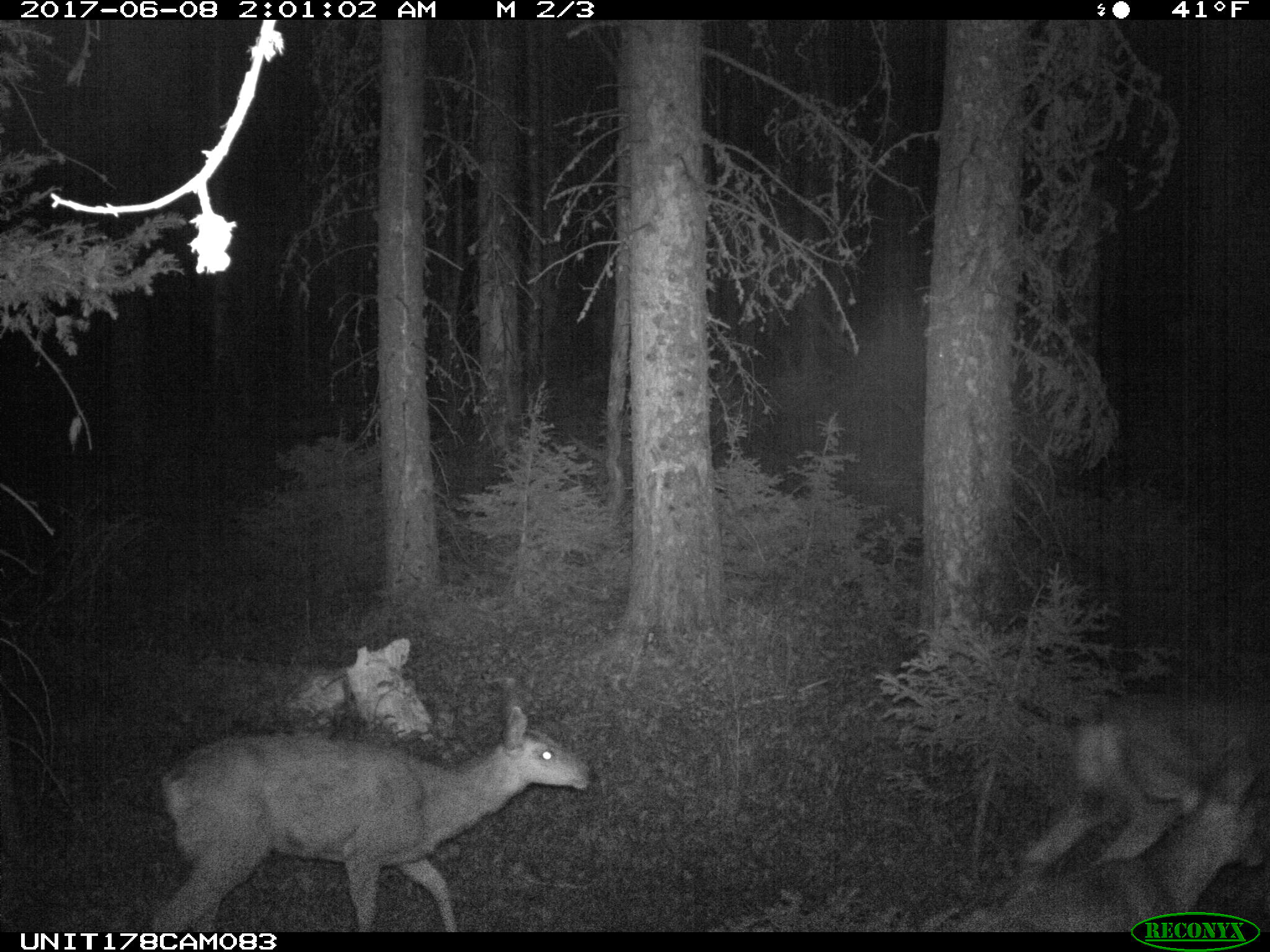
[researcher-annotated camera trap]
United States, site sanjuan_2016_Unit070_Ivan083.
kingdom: Animalia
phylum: Chordata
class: Mammalia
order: Artiodactyla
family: Cervidae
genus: Odocoileus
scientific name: Odocoileus hemionus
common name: mule deer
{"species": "Odocoileus hemionus (mule deer)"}